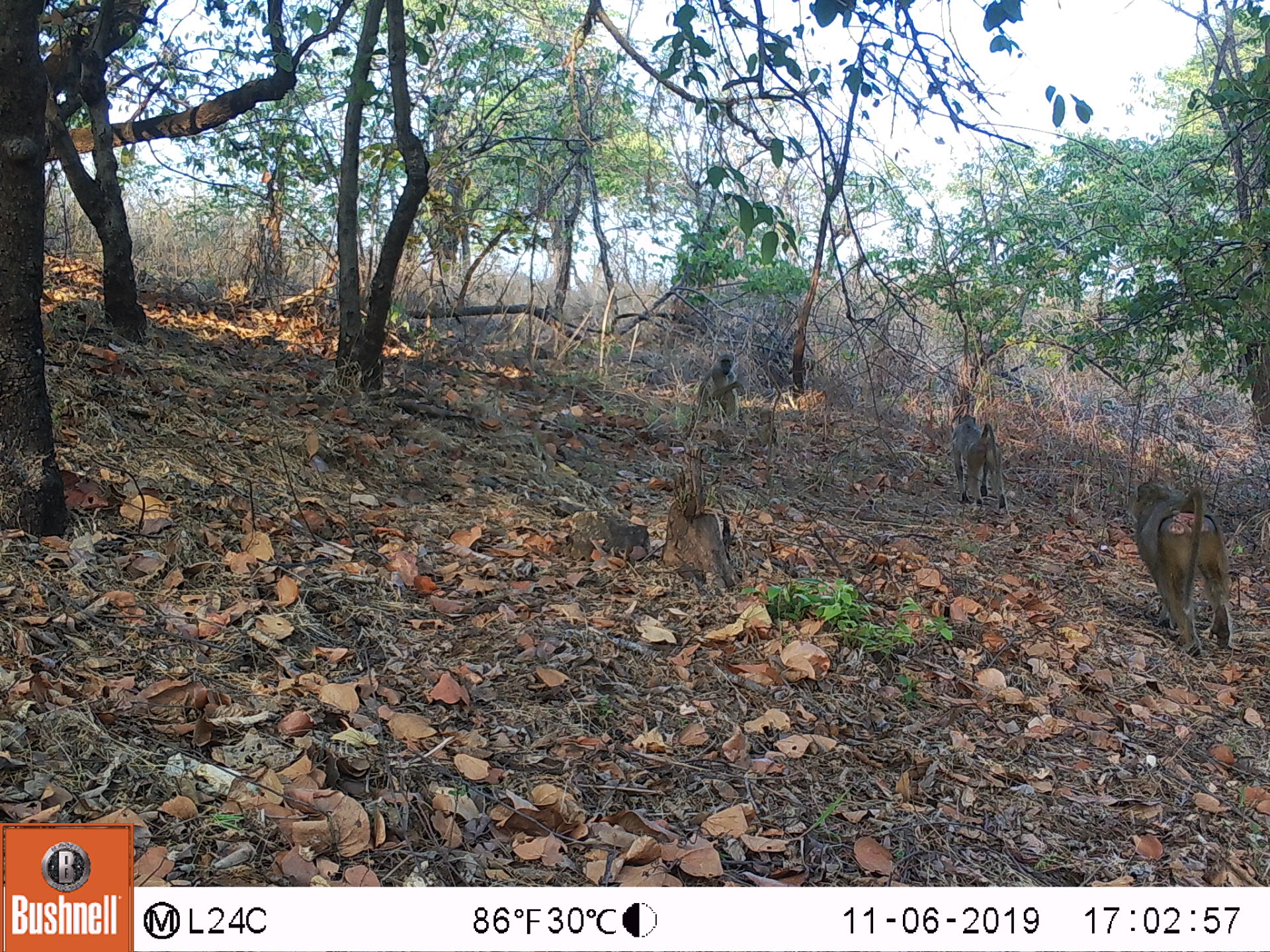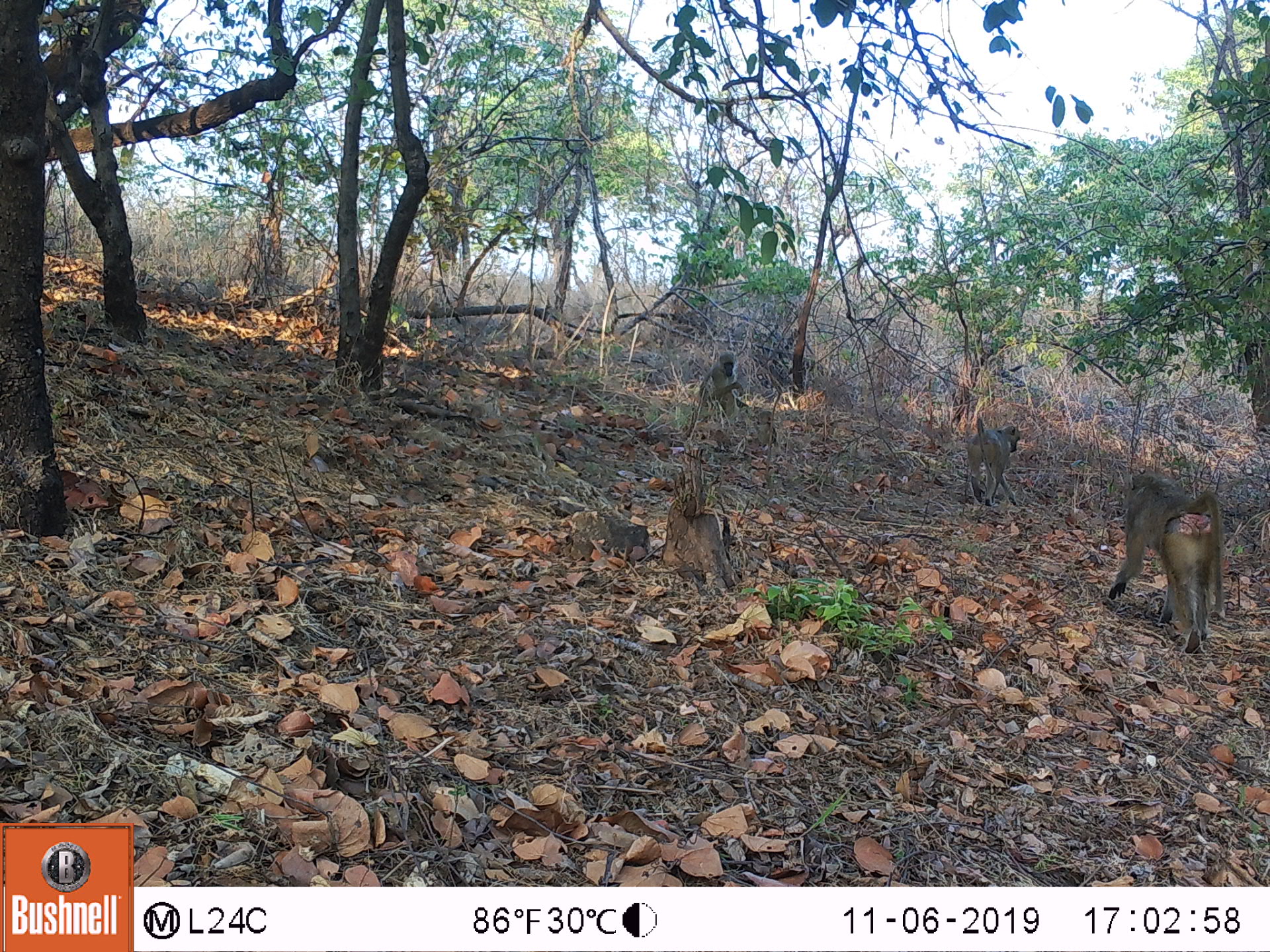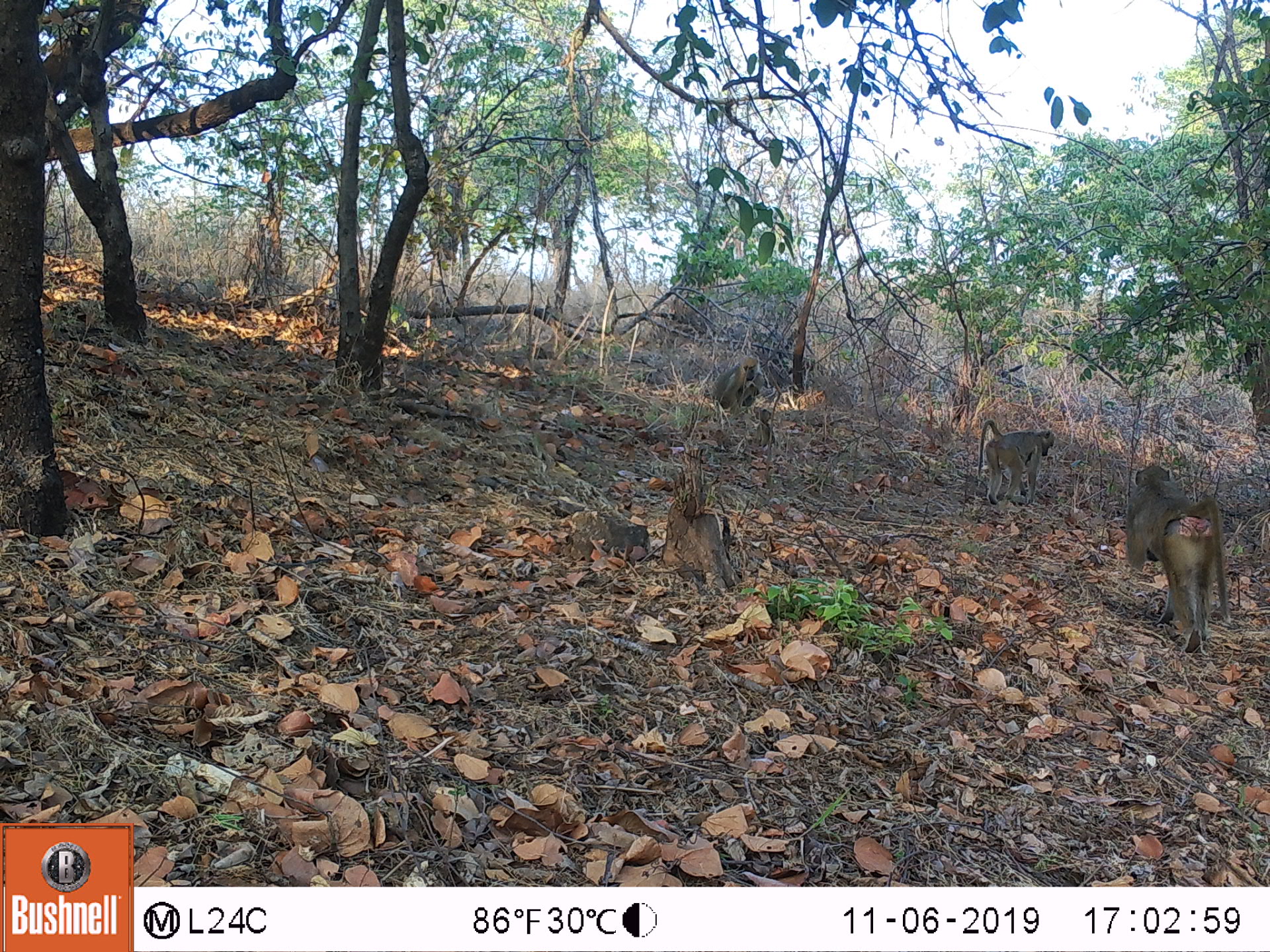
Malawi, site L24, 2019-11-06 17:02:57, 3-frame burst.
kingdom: Animalia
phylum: Chordata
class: Mammalia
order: Primates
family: Cercopithecidae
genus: Papio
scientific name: Papio cynocephalus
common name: yellow baboon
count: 3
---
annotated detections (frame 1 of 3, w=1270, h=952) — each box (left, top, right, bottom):
yellow baboon: (1125, 476, 1236, 663); (939, 409, 1005, 512); (691, 347, 745, 424)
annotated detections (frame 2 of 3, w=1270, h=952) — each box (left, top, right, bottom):
yellow baboon: (1111, 468, 1226, 658); (958, 412, 1018, 506); (691, 341, 745, 422)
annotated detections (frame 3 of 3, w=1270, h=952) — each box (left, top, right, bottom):
yellow baboon: (1121, 451, 1231, 658); (973, 419, 1059, 507); (700, 352, 771, 414)